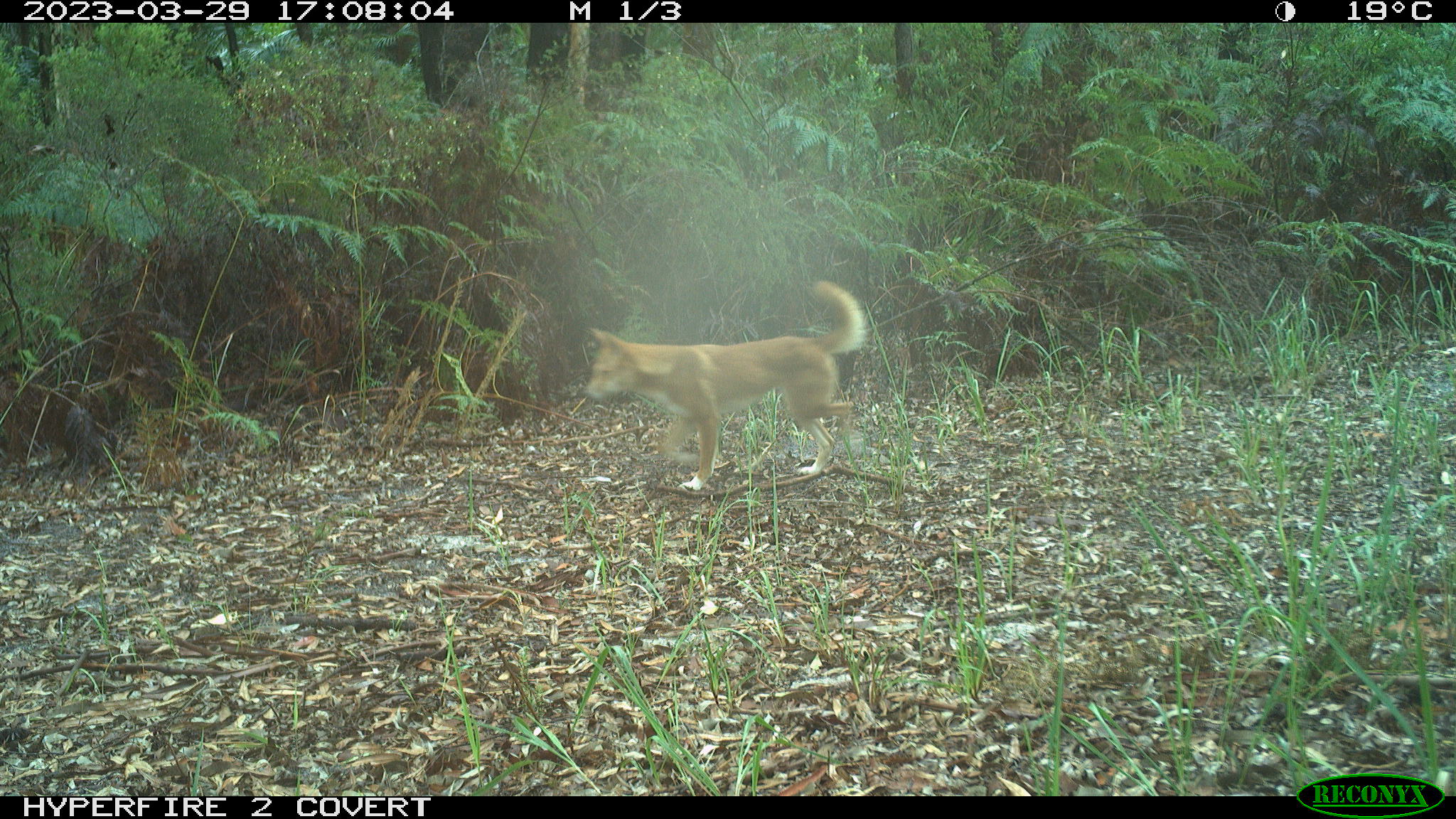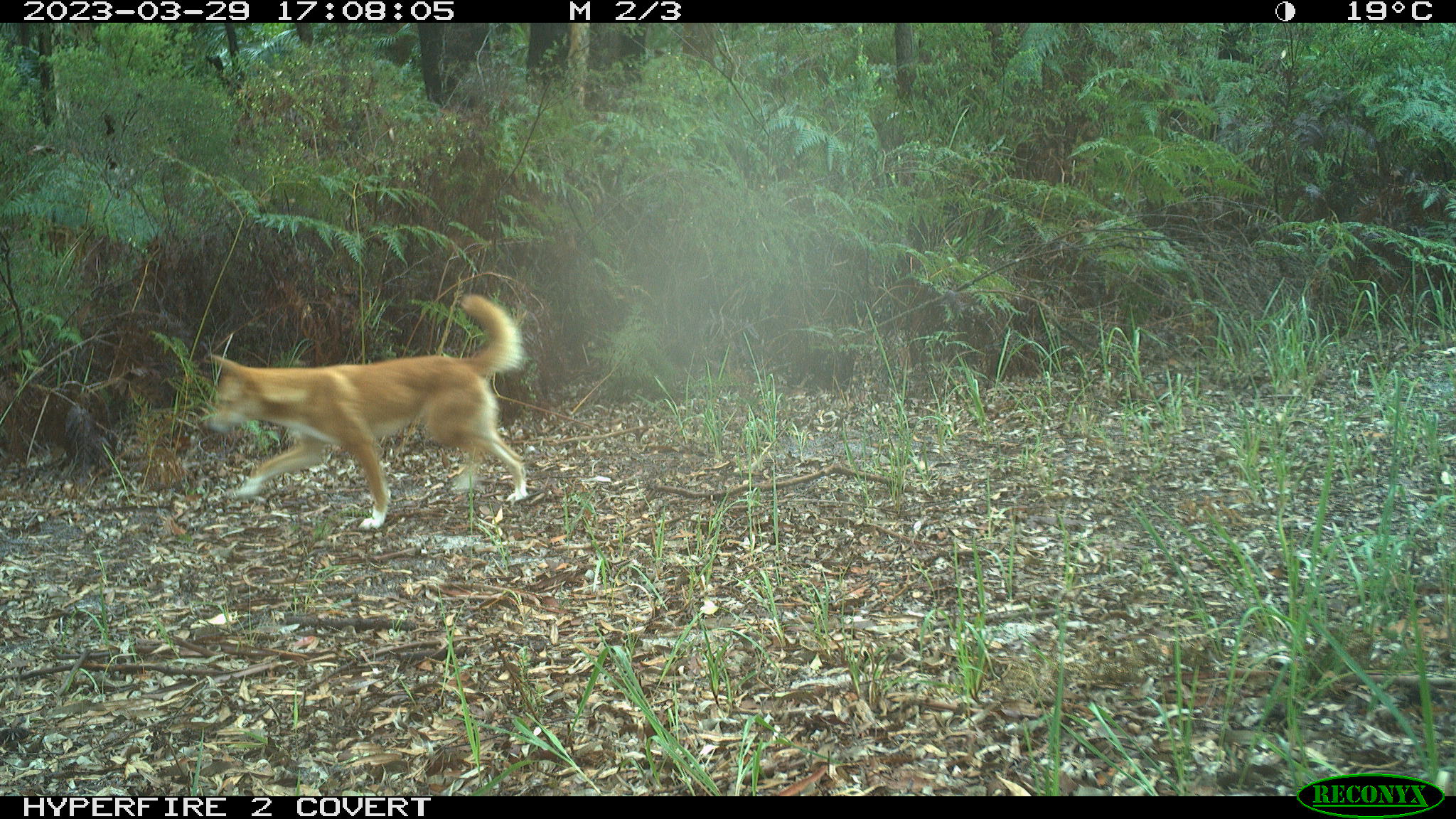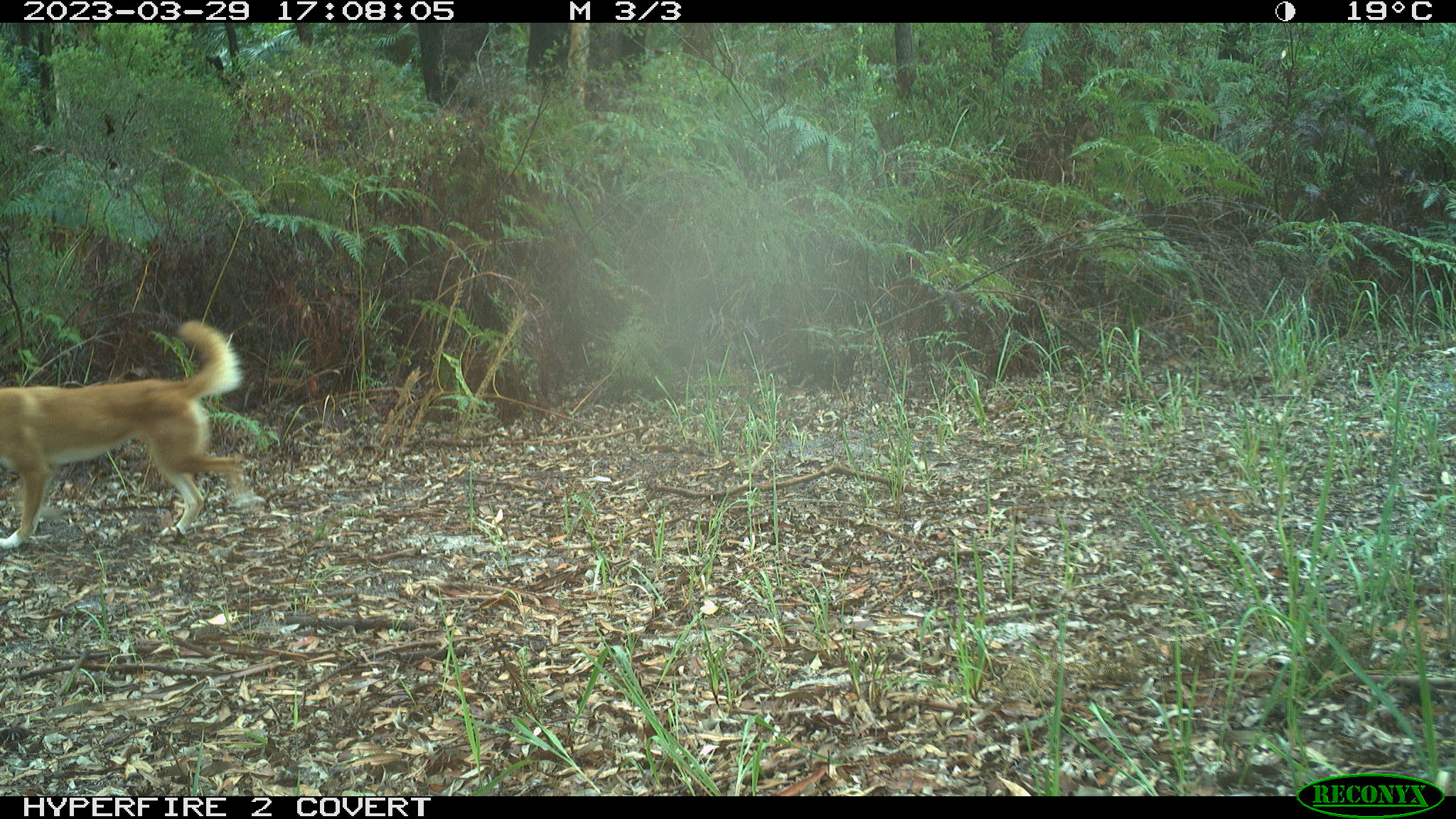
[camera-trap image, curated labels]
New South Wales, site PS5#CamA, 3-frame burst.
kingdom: Animalia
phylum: Chordata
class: Mammalia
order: Carnivora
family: Canidae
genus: Canis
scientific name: Canis familiaris dingo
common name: dingo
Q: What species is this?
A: Dingo (Canis familiaris dingo).